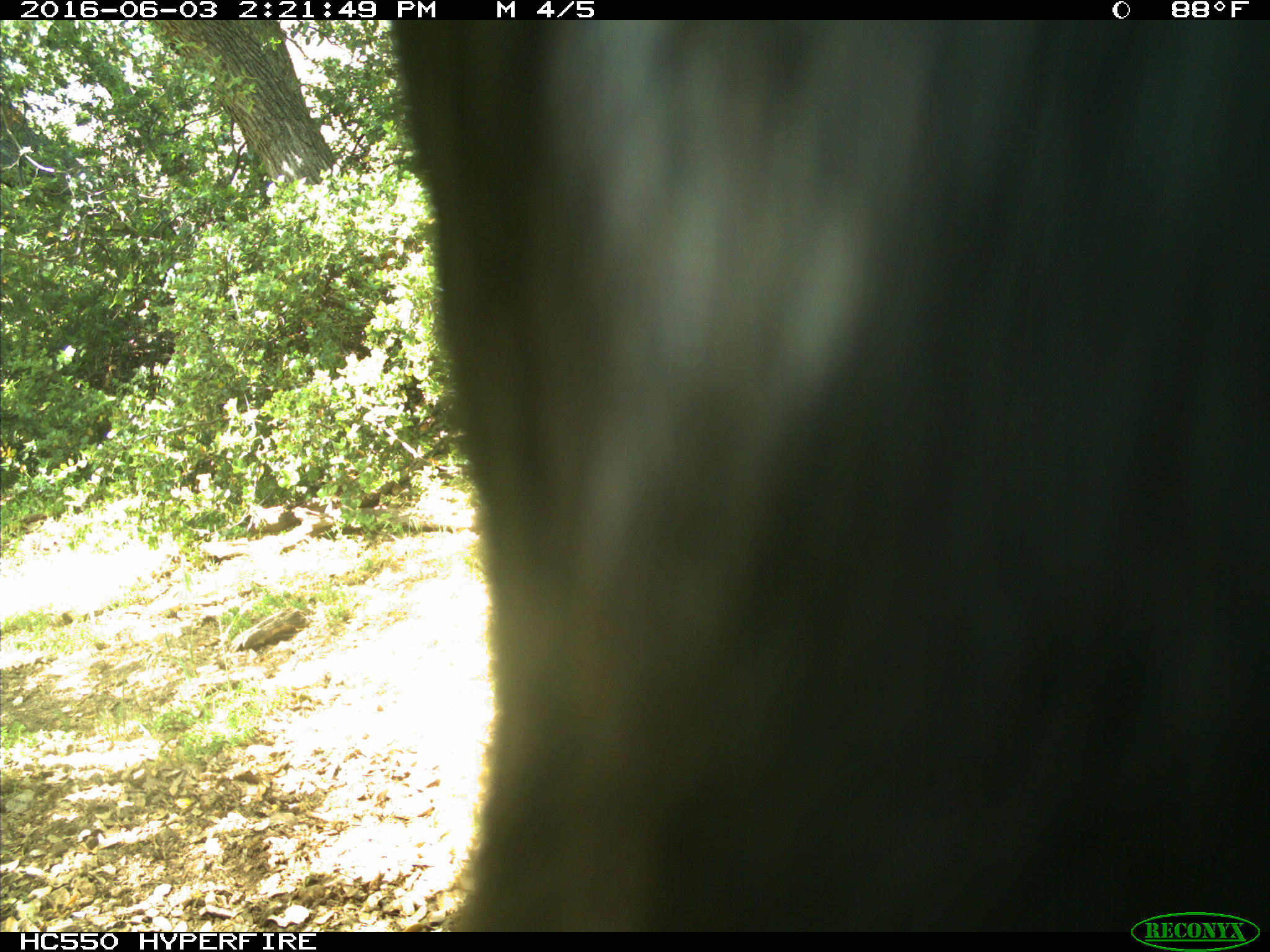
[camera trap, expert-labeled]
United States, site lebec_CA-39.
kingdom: Animalia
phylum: Chordata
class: Mammalia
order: Artiodactyla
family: Bovidae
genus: Bos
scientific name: Bos taurus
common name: domestic cow